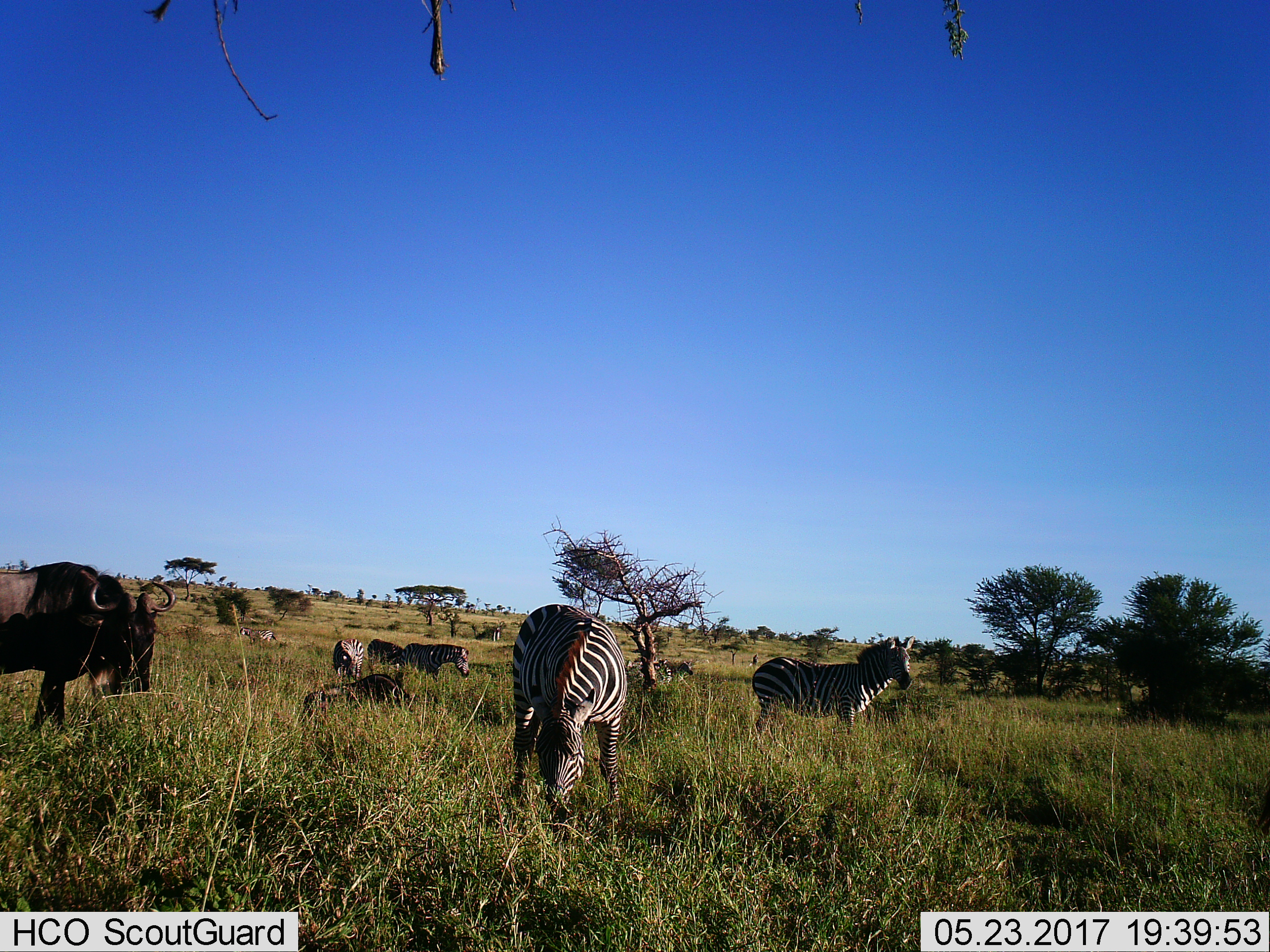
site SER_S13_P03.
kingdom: Animalia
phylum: Chordata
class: Mammalia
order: Artiodactyla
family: Bovidae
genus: Connochaetes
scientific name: Connochaetes taurinus taurinus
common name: blue wildebeest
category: wildebeestblue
Wildebeestblue (blue wildebeest) (Connochaetes taurinus taurinus), count 2. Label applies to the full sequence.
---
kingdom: Animalia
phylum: Chordata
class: Mammalia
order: Perissodactyla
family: Equidae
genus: Equus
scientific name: Equus quagga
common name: plains zebra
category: zebraplains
Zebraplains (plains zebra) (Equus quagga), count 7. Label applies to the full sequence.